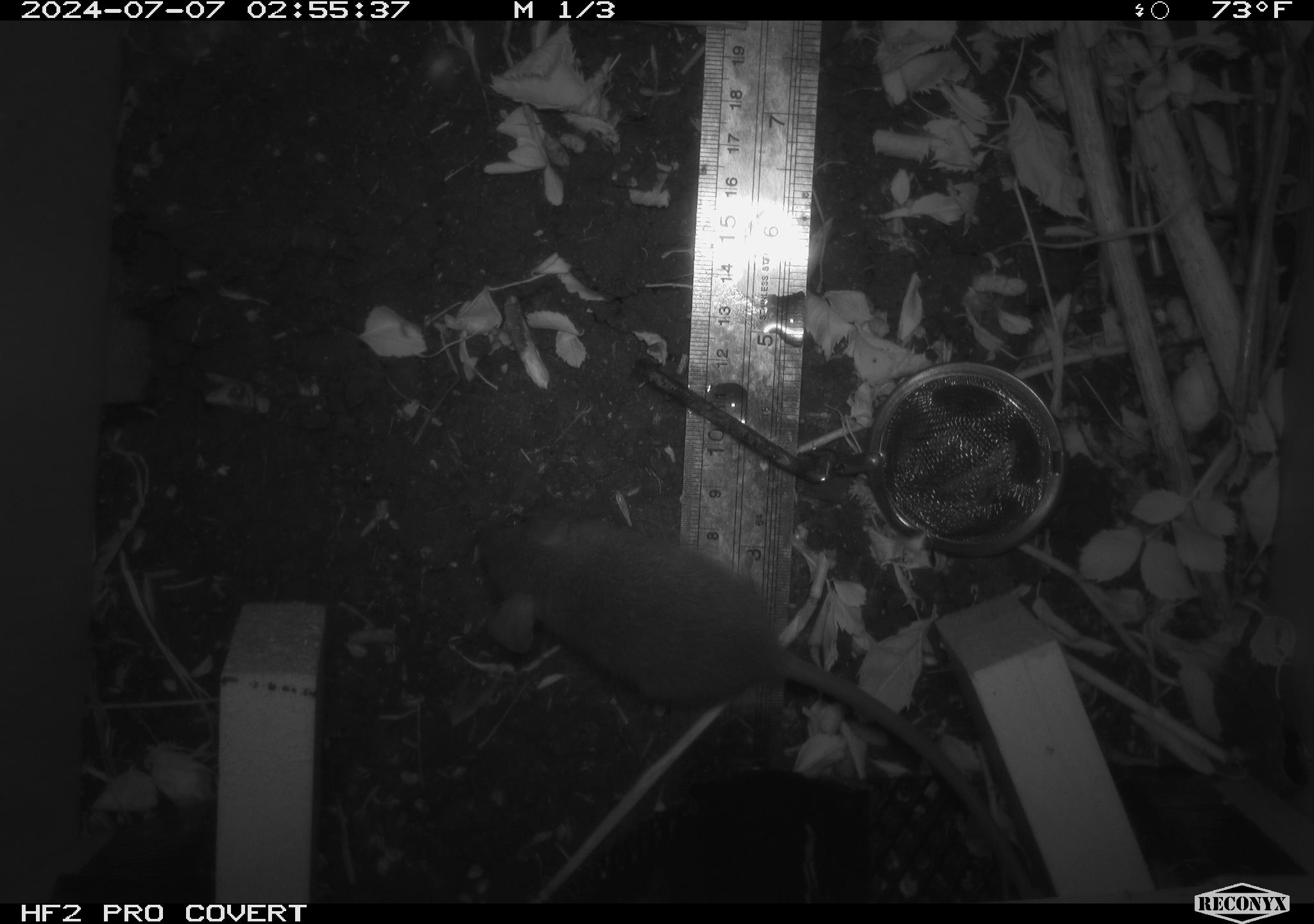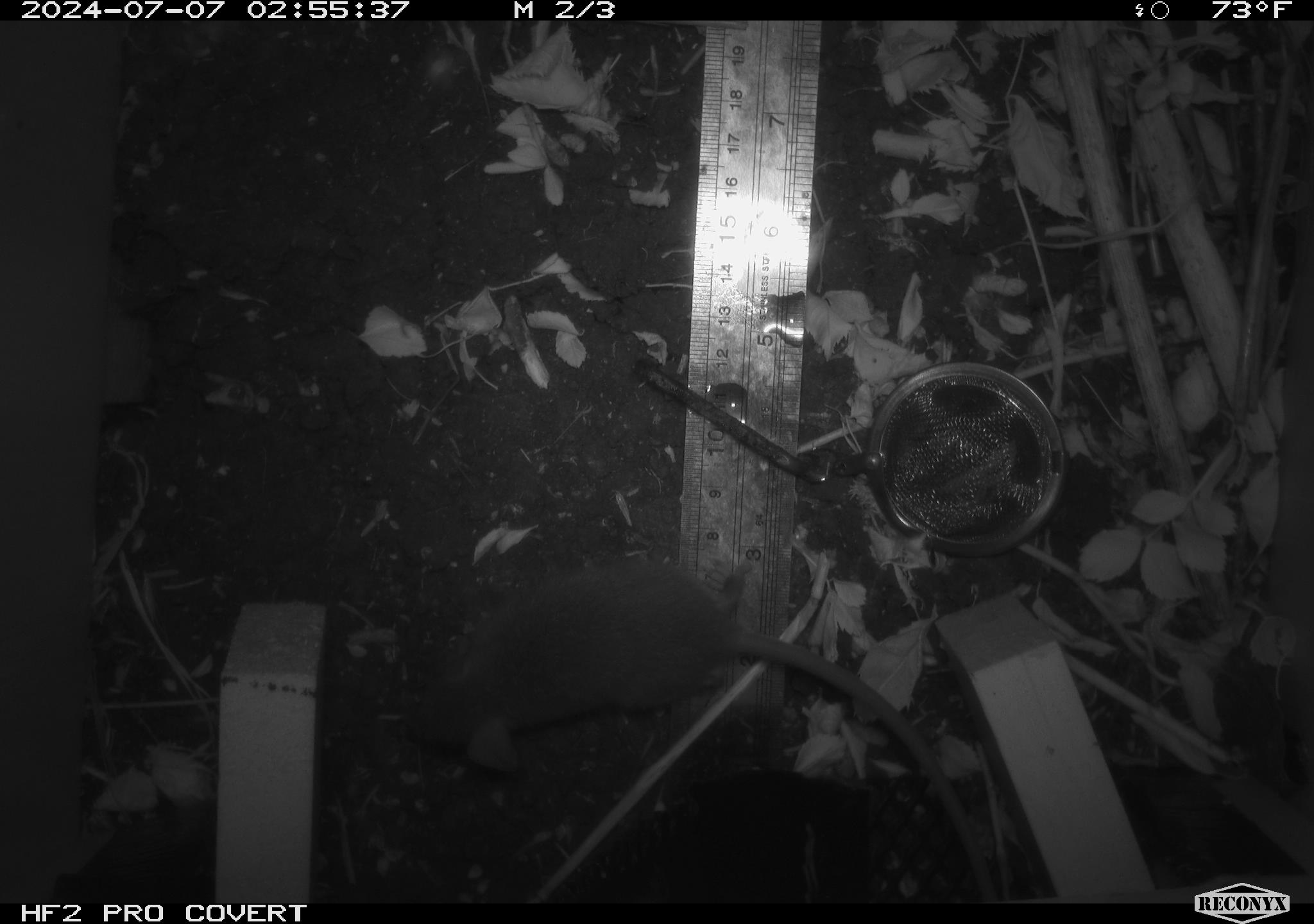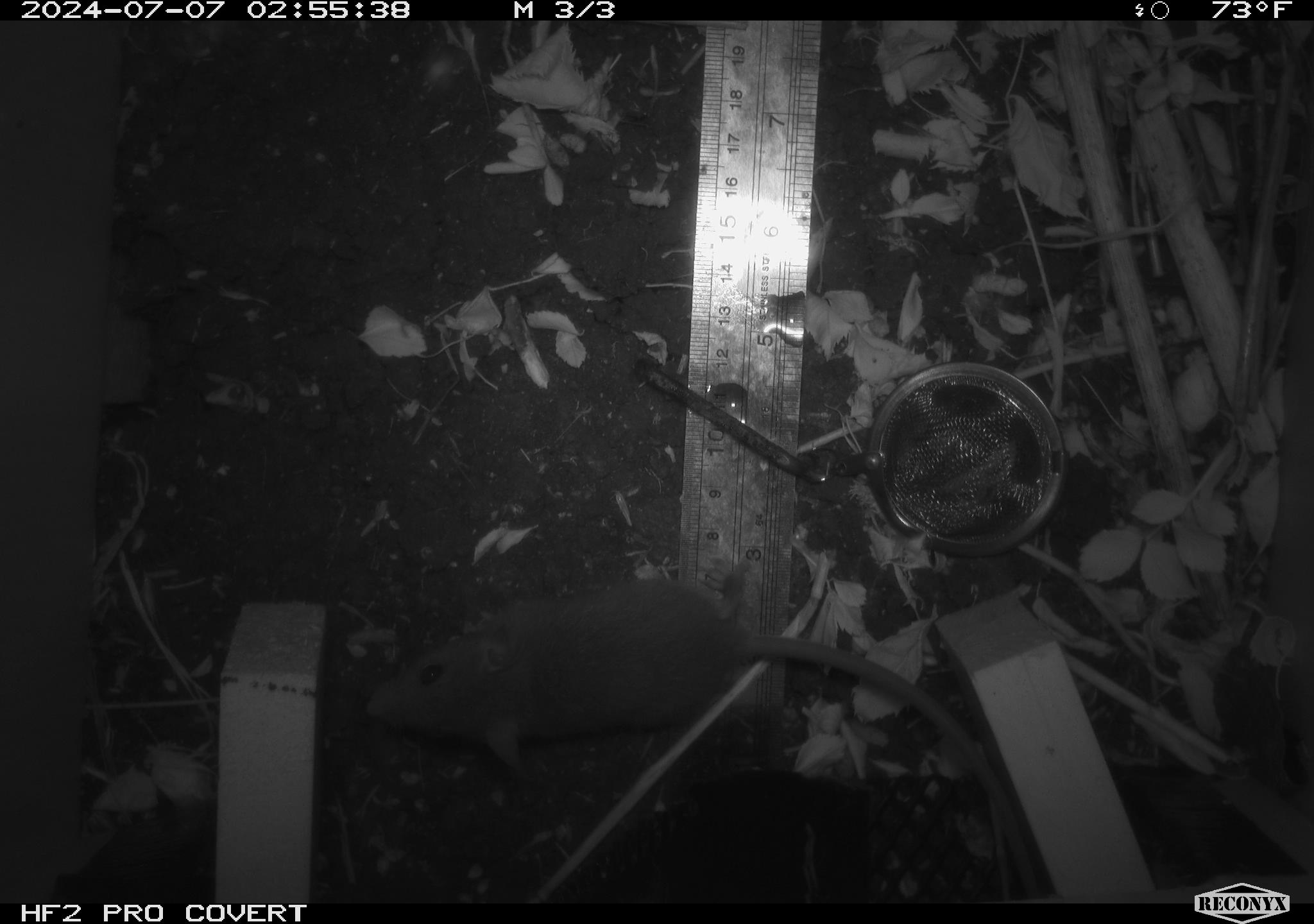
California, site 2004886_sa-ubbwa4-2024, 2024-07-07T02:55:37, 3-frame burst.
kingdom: Animalia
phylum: Chordata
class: Mammalia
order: Rodentia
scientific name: Rodentia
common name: woodrat or rat or mouse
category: woodrat or rat or mouse species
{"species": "woodrat or rat or mouse species (woodrat or rat or mouse) (Rodentia)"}